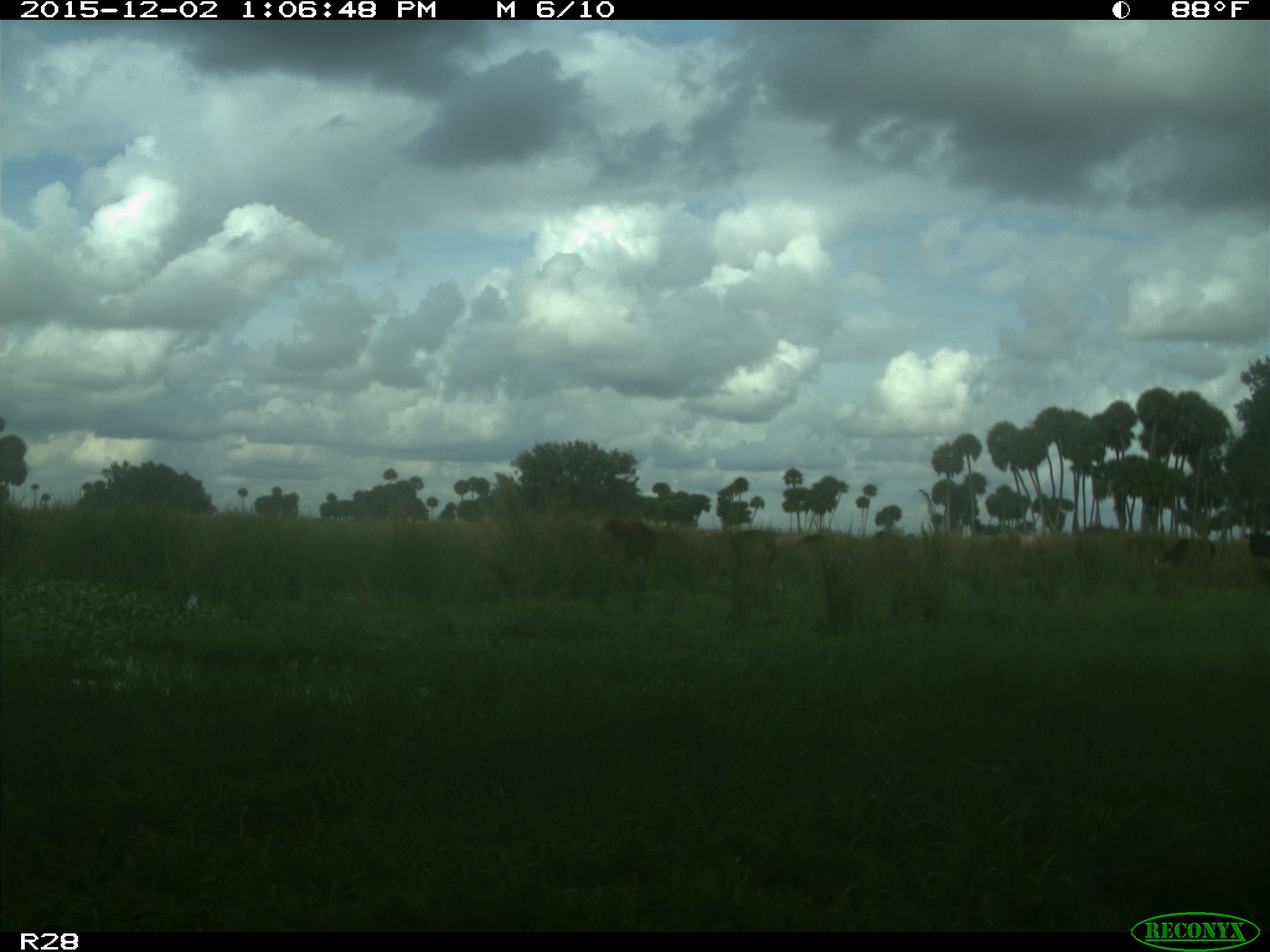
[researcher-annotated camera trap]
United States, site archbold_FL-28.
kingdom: Animalia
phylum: Chordata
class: Mammalia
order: Artiodactyla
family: Bovidae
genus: Bos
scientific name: Bos taurus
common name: domestic cow